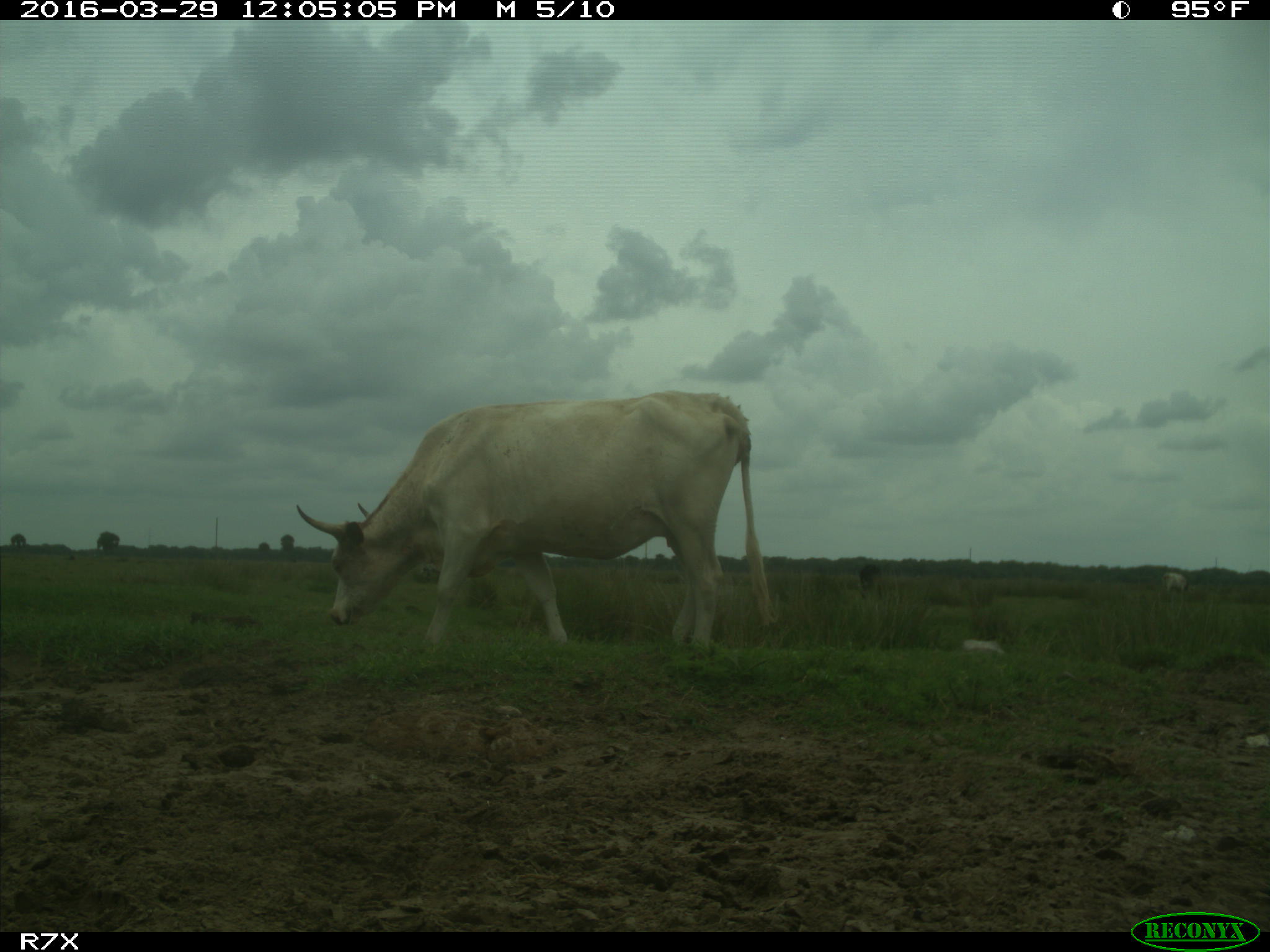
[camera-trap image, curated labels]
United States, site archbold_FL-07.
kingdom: Animalia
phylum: Chordata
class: Mammalia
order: Artiodactyla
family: Bovidae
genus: Bos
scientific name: Bos taurus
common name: domestic cow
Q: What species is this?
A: Bos taurus (domestic cow).